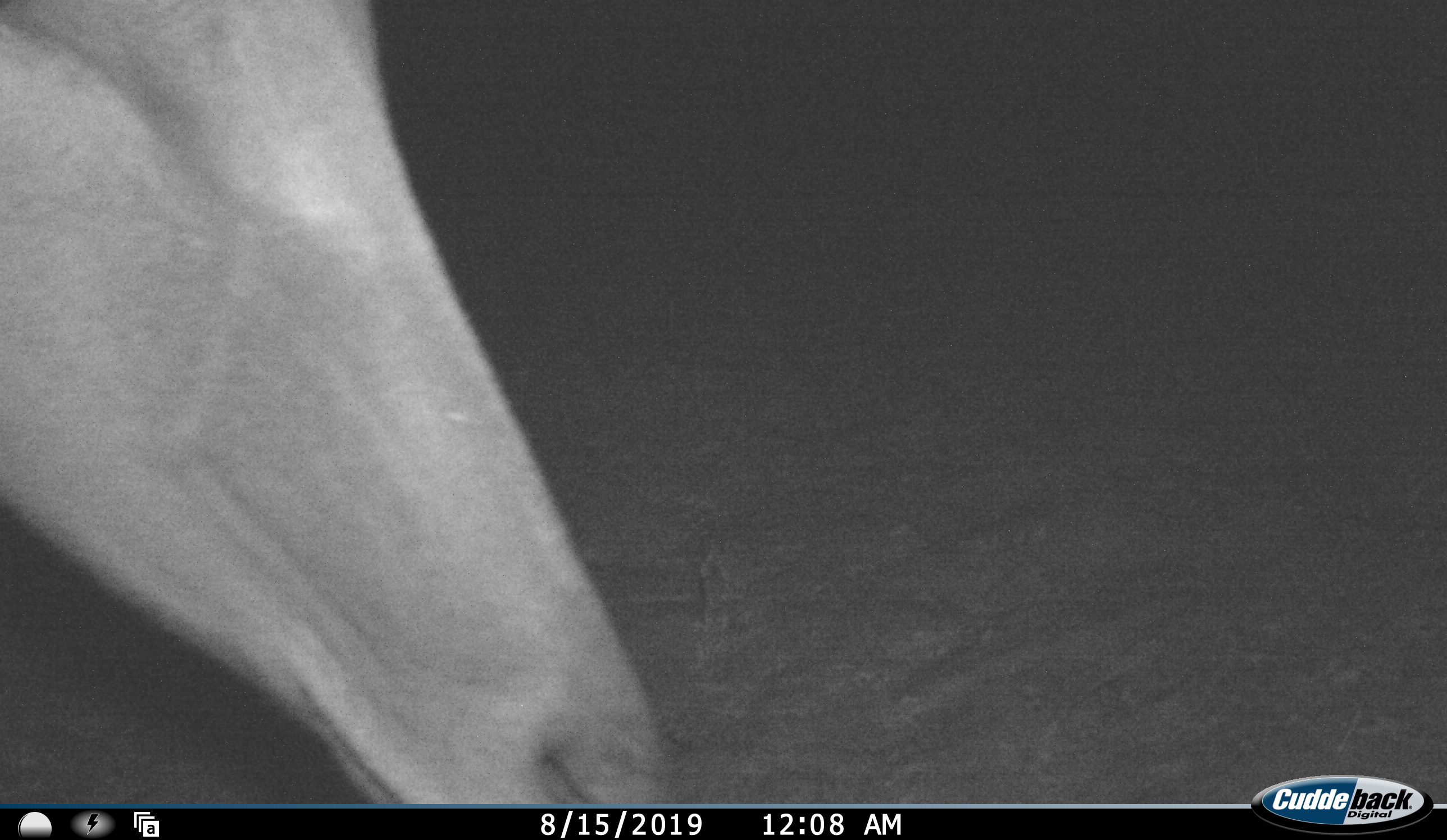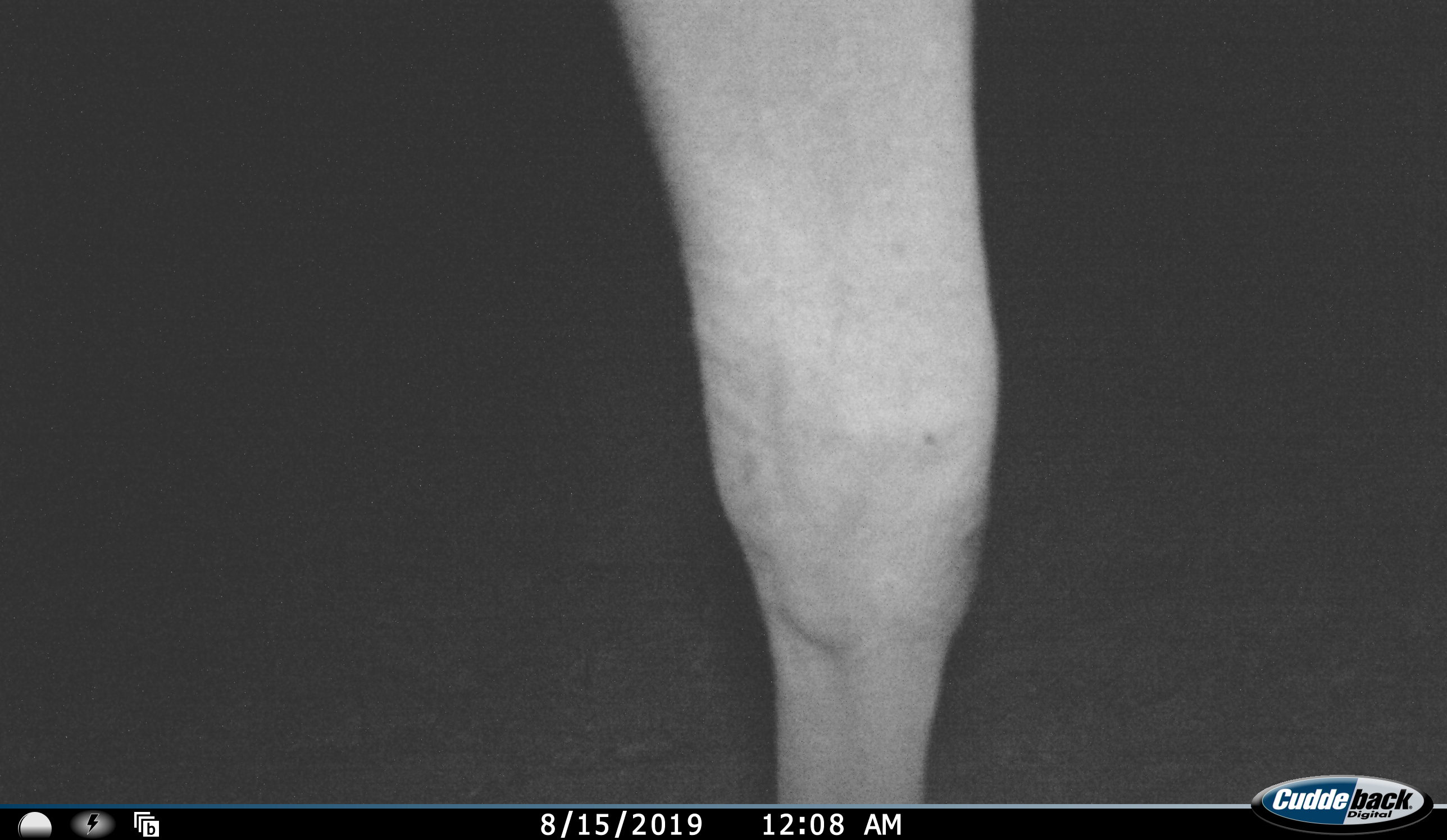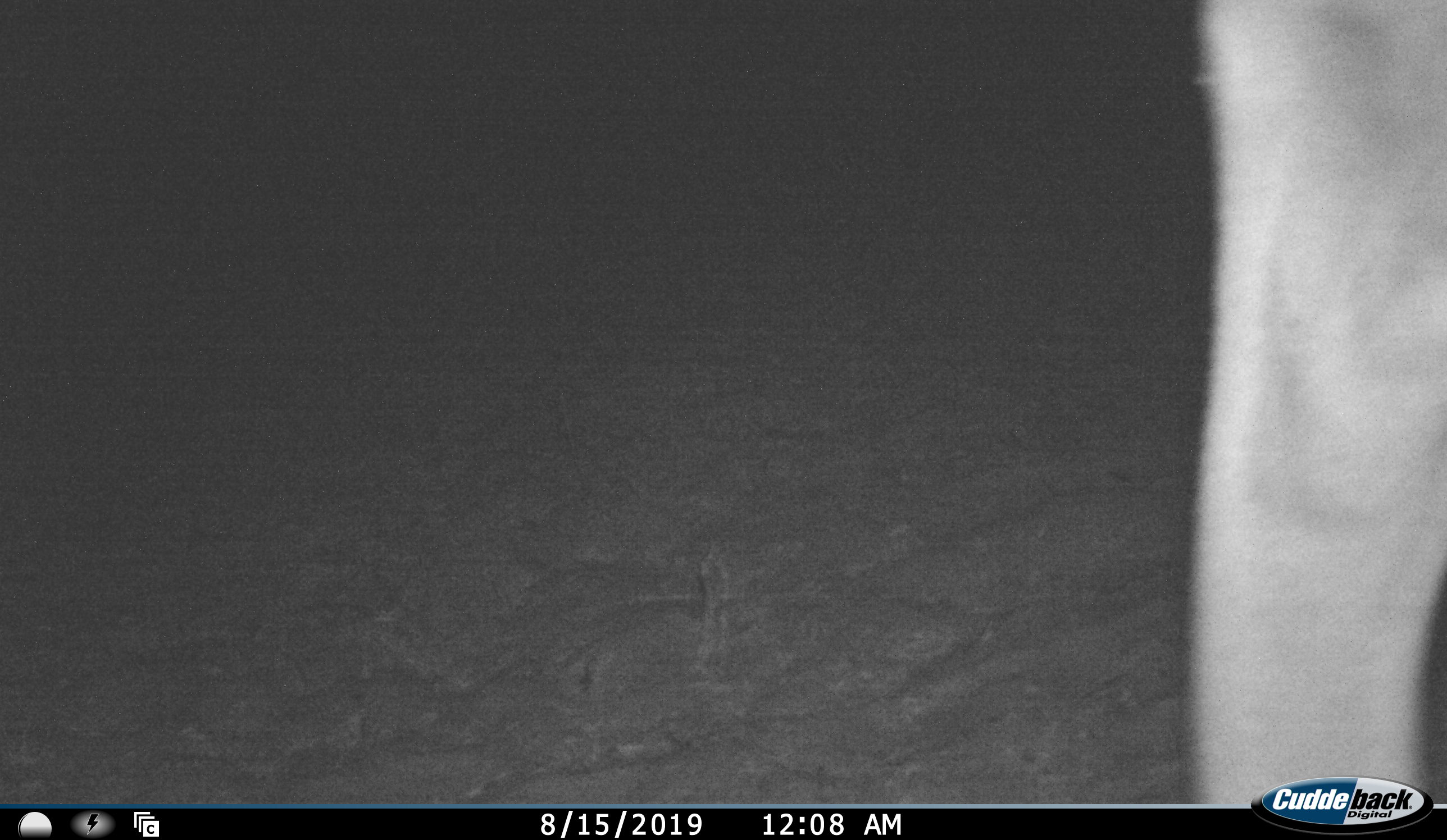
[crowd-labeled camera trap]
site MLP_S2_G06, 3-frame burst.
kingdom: Animalia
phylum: Chordata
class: Mammalia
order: Artiodactyla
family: Bovidae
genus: Tragelaphus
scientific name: Tragelaphus oryx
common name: eland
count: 1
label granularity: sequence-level